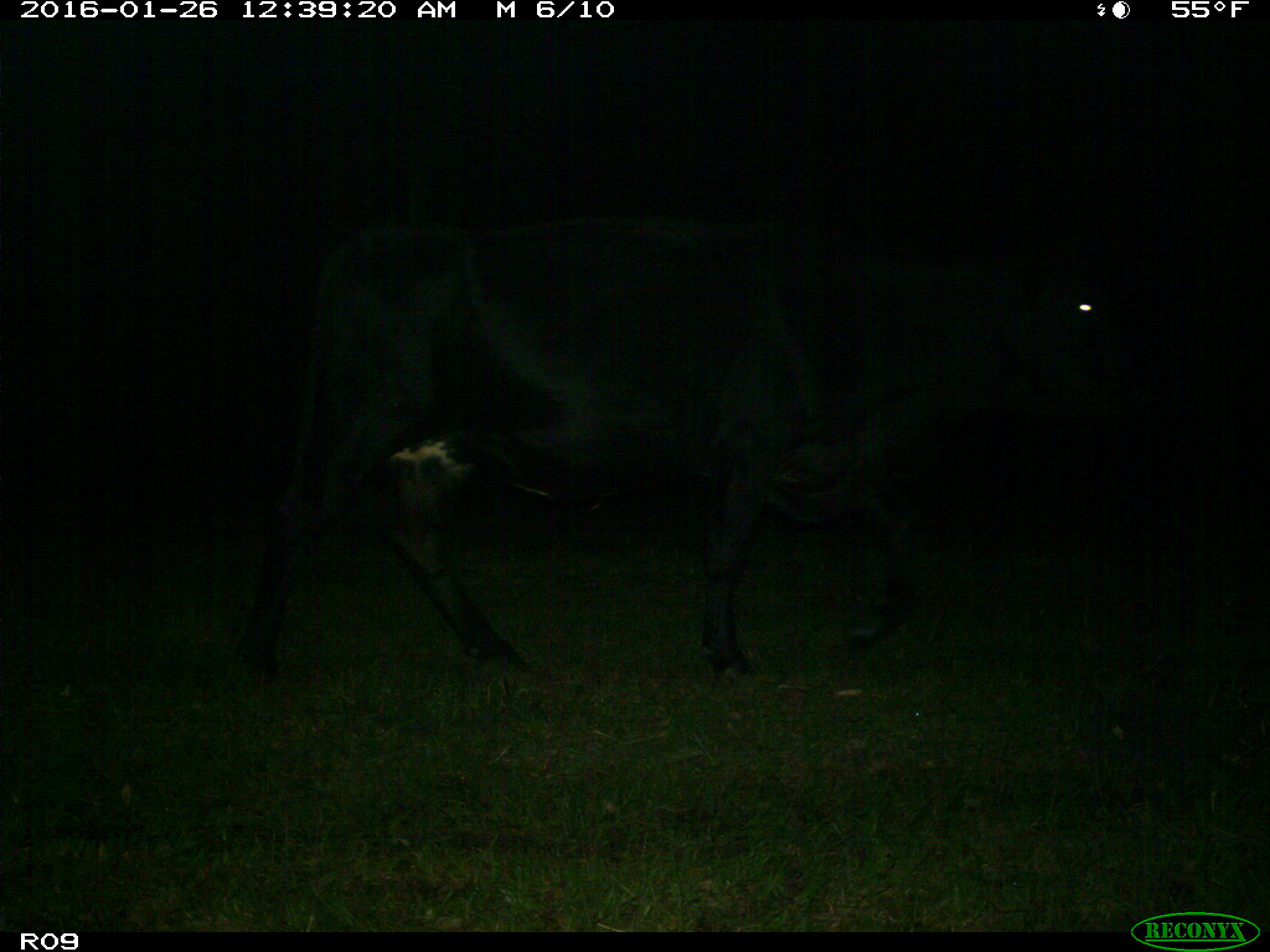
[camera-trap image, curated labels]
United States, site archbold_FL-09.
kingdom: Animalia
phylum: Chordata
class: Mammalia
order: Artiodactyla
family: Bovidae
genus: Bos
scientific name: Bos taurus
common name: domestic cow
Bos taurus (domestic cow).